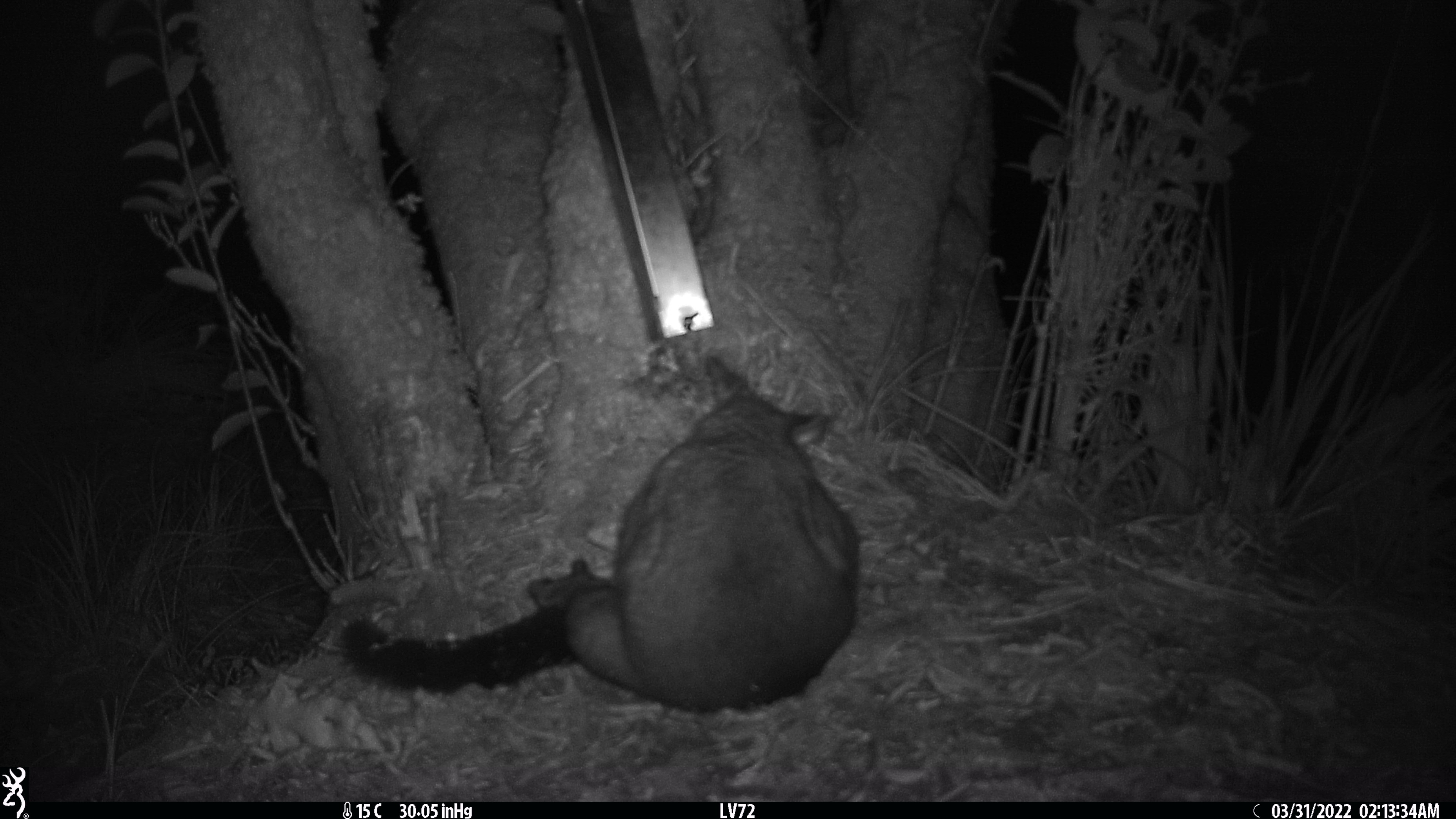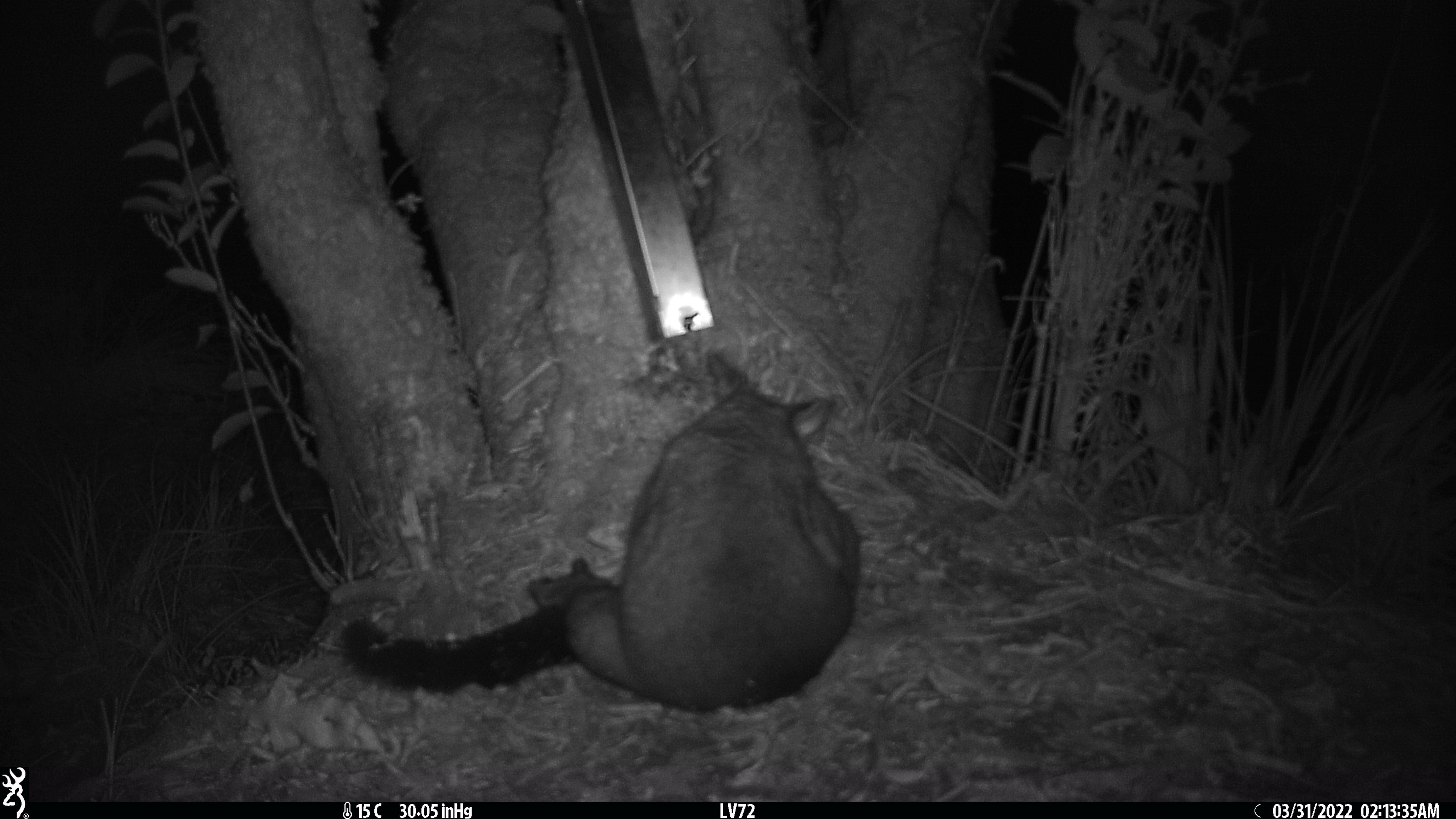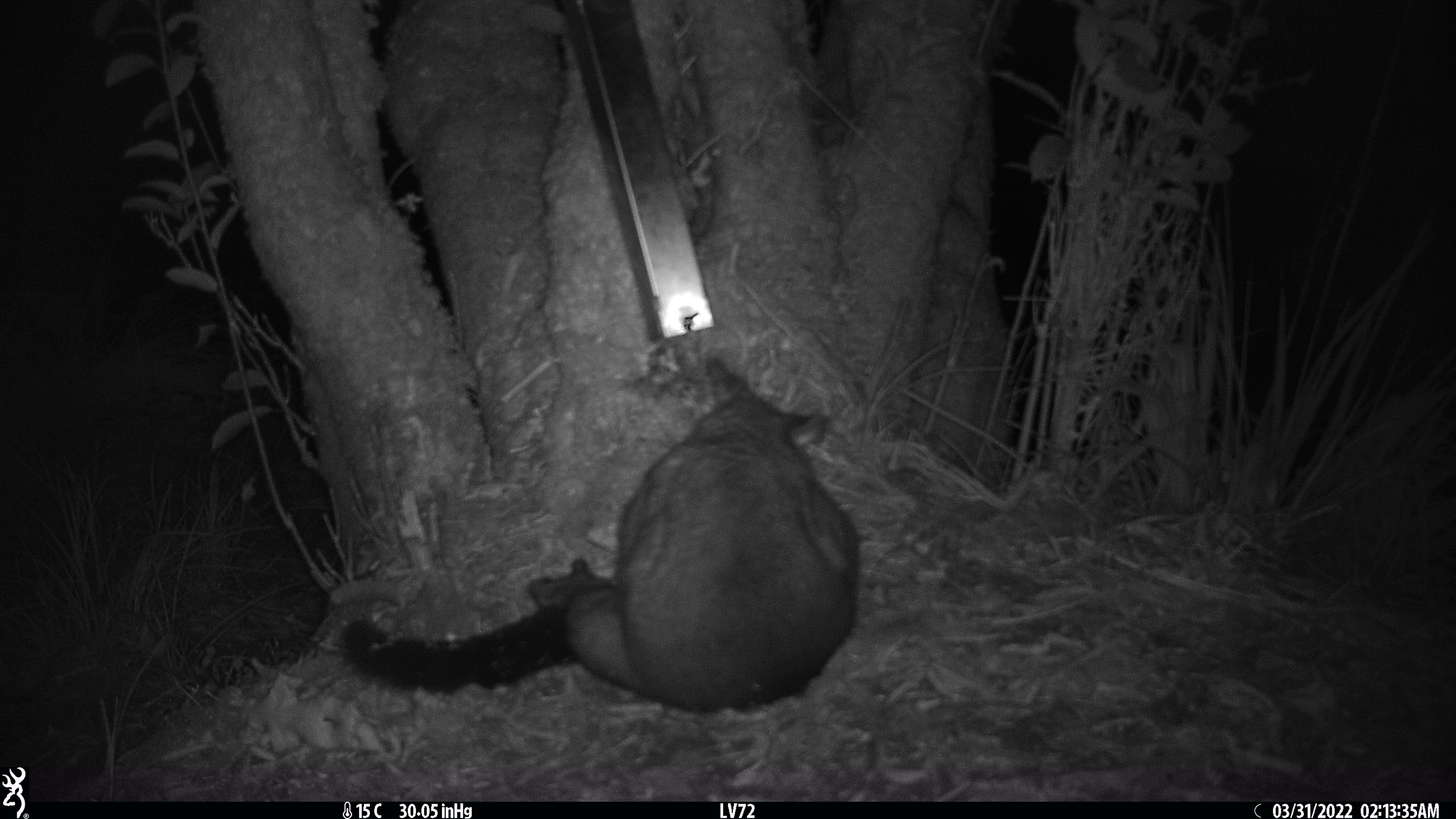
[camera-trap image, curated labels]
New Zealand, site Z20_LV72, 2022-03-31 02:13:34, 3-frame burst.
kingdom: Animalia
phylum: Chordata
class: Mammalia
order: Diprotodontia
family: Phalangeridae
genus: Trichosurus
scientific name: Trichosurus vulpecula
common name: common brushtail possum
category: possum